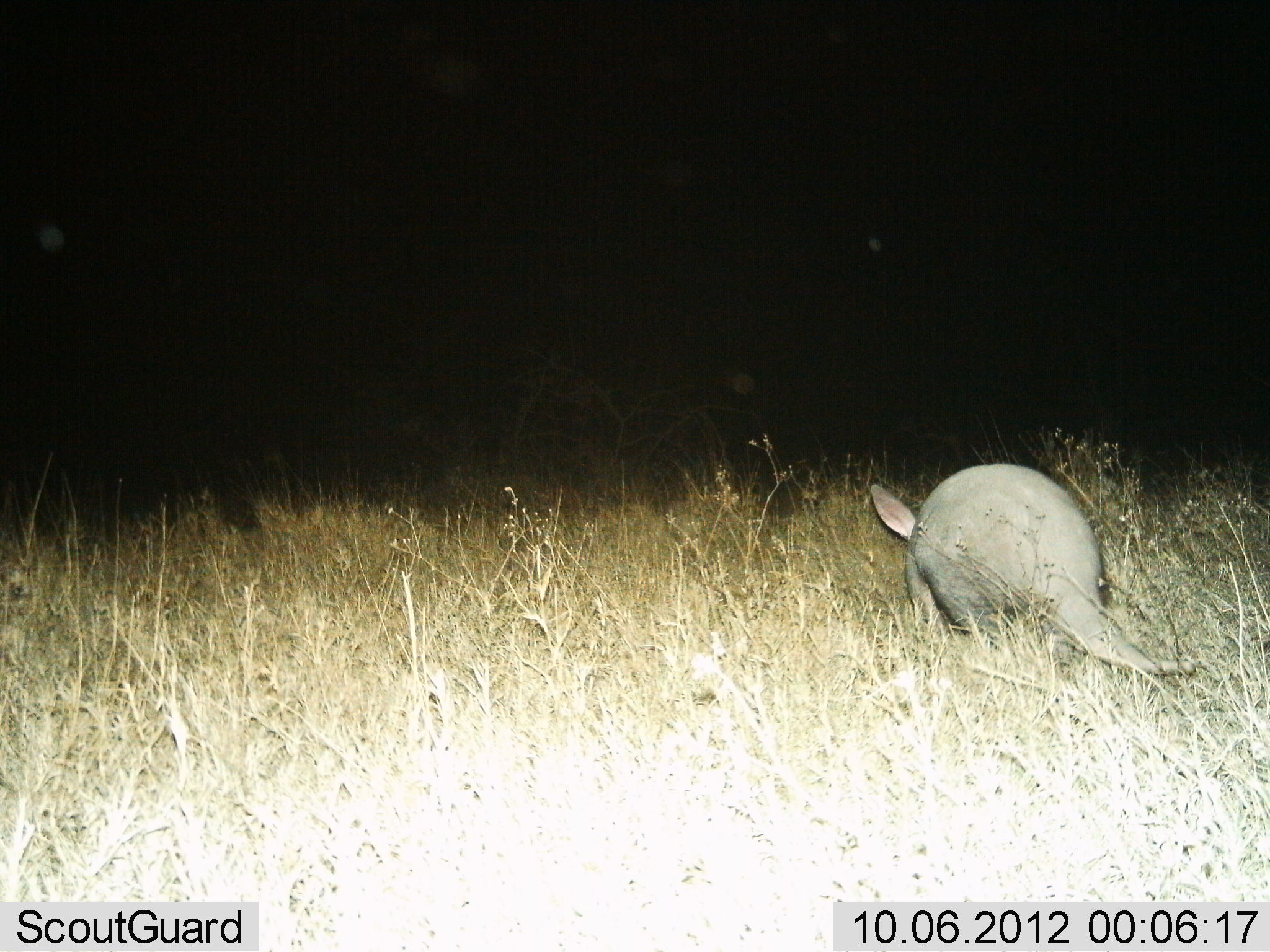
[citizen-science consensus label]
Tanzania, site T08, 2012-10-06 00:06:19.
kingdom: Animalia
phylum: Chordata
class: Mammalia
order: Tubulidentata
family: Orycteropodidae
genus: Orycteropus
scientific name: Orycteropus afer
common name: aardvark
Aardvark (Orycteropus afer), count 1. Behavior (volunteer vote fractions): standing 30%, resting 0%, moving 70%, interacting 0%. Young present (vote fraction): 0%. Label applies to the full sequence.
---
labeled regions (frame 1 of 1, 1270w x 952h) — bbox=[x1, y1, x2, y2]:
animal: bbox=[867, 461, 1198, 679]